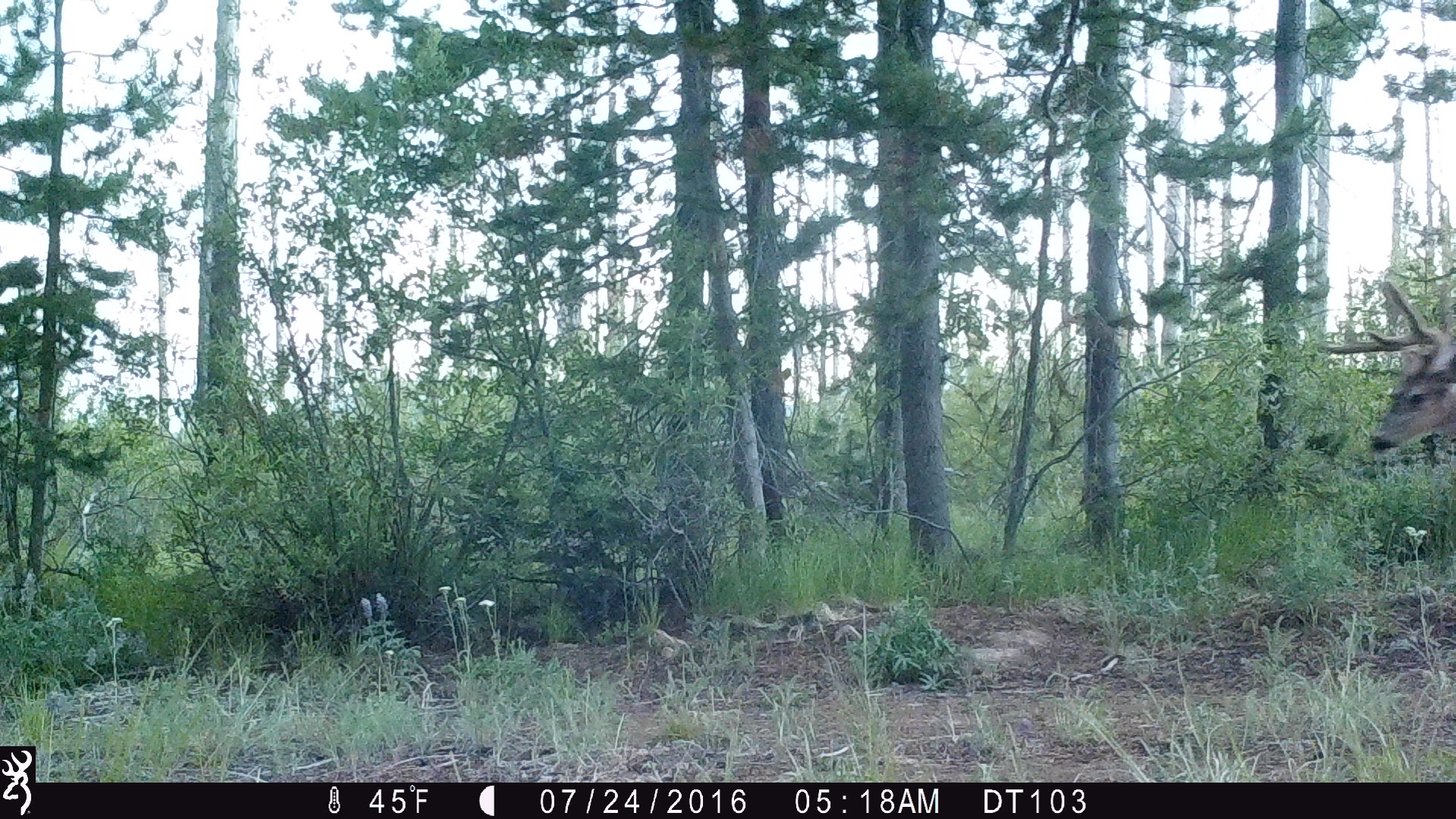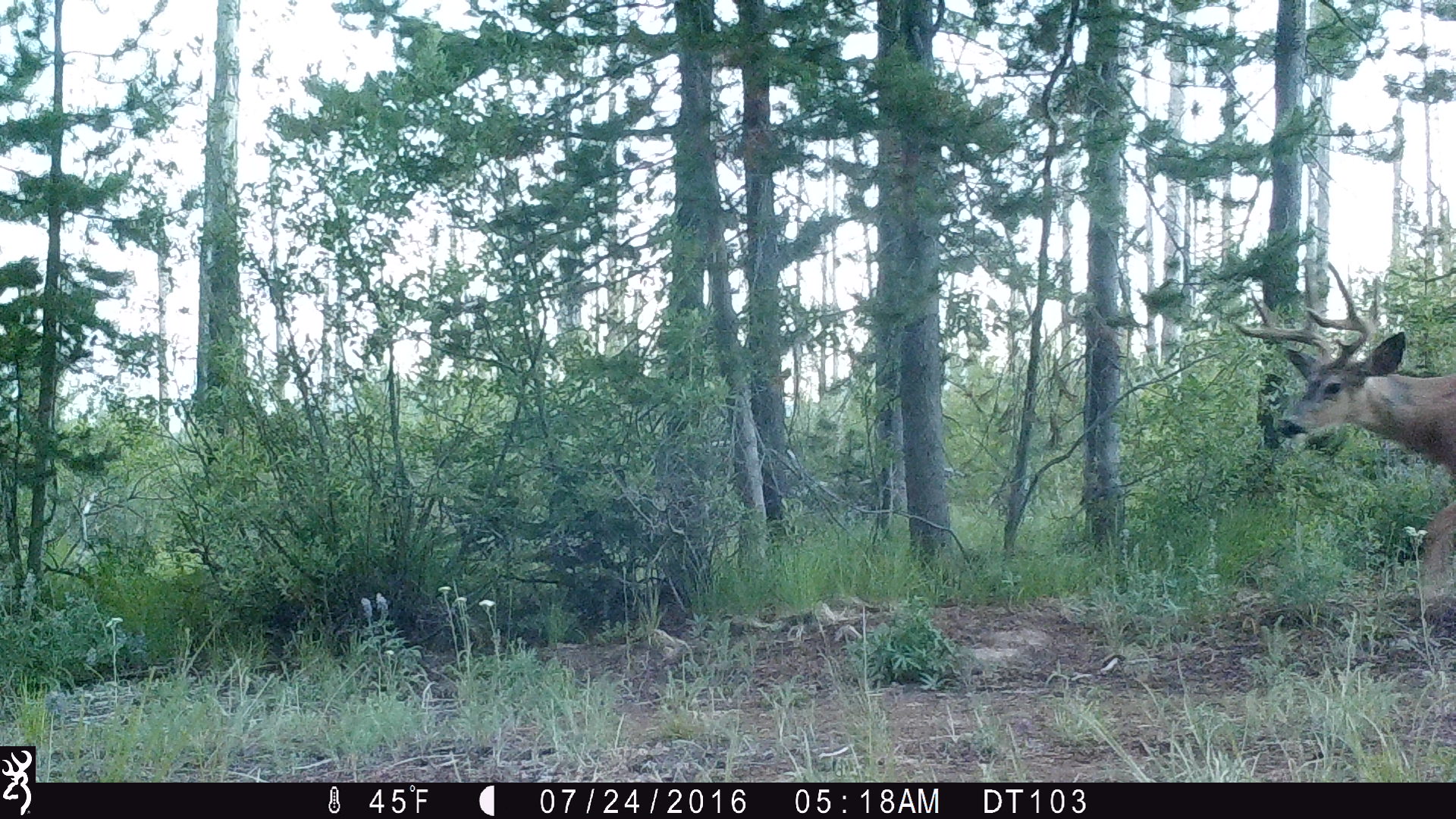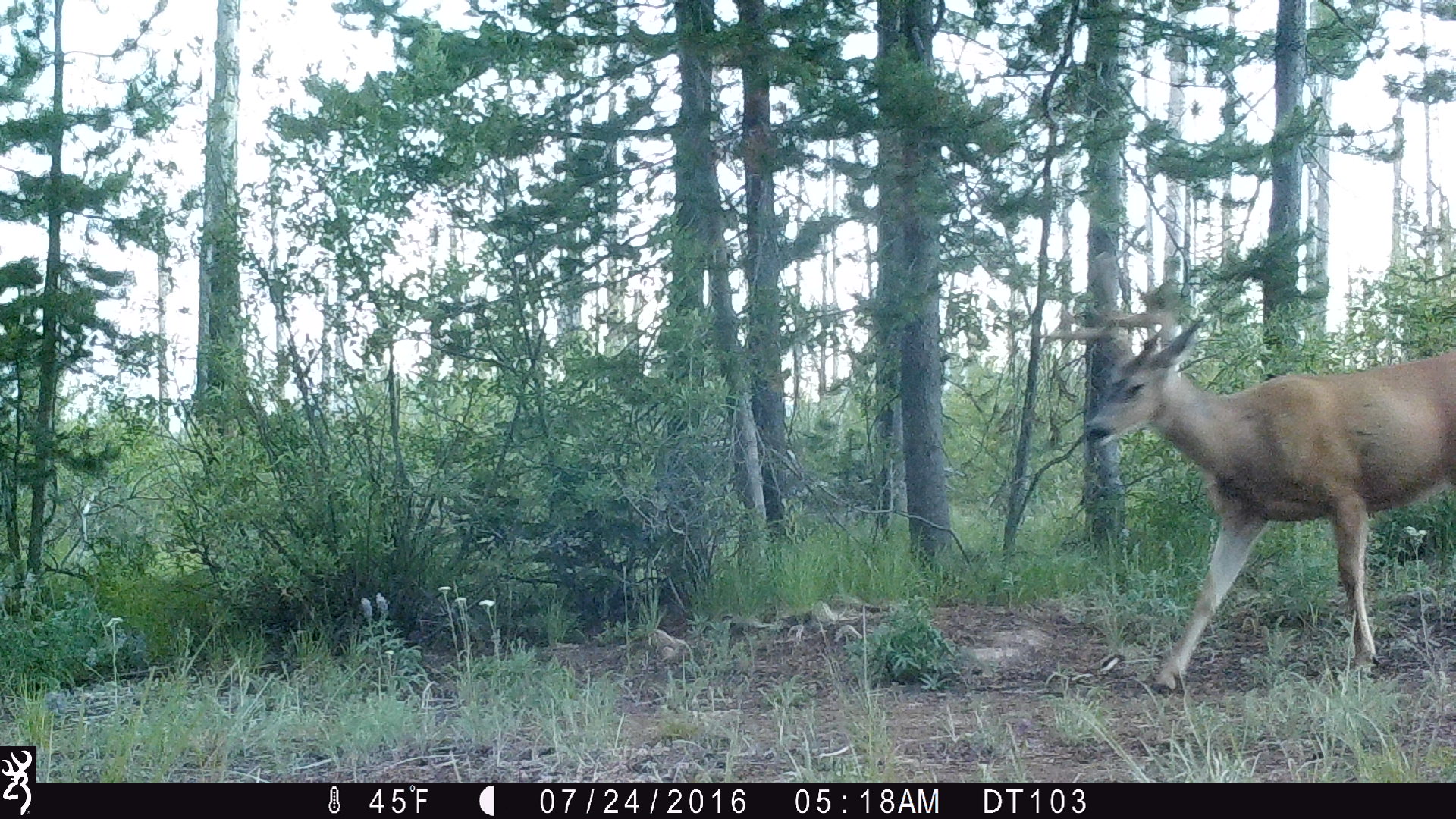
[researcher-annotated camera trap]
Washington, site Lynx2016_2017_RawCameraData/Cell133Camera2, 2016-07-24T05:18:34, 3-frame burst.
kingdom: Animalia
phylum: Chordata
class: Mammalia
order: Artiodactyla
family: Cervidae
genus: Odocoileus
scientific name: Odocoileus hemionus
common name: mule deer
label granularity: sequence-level